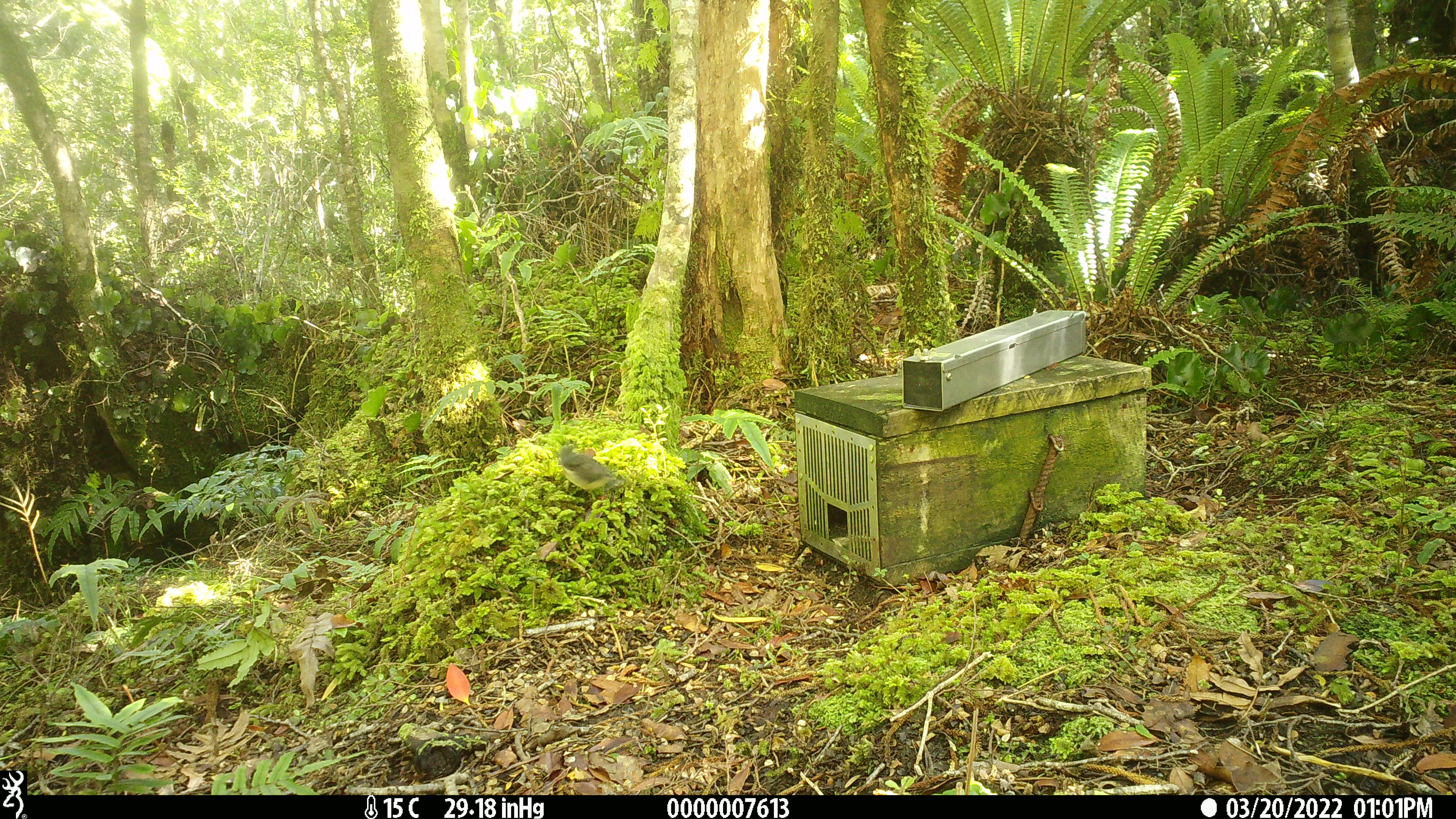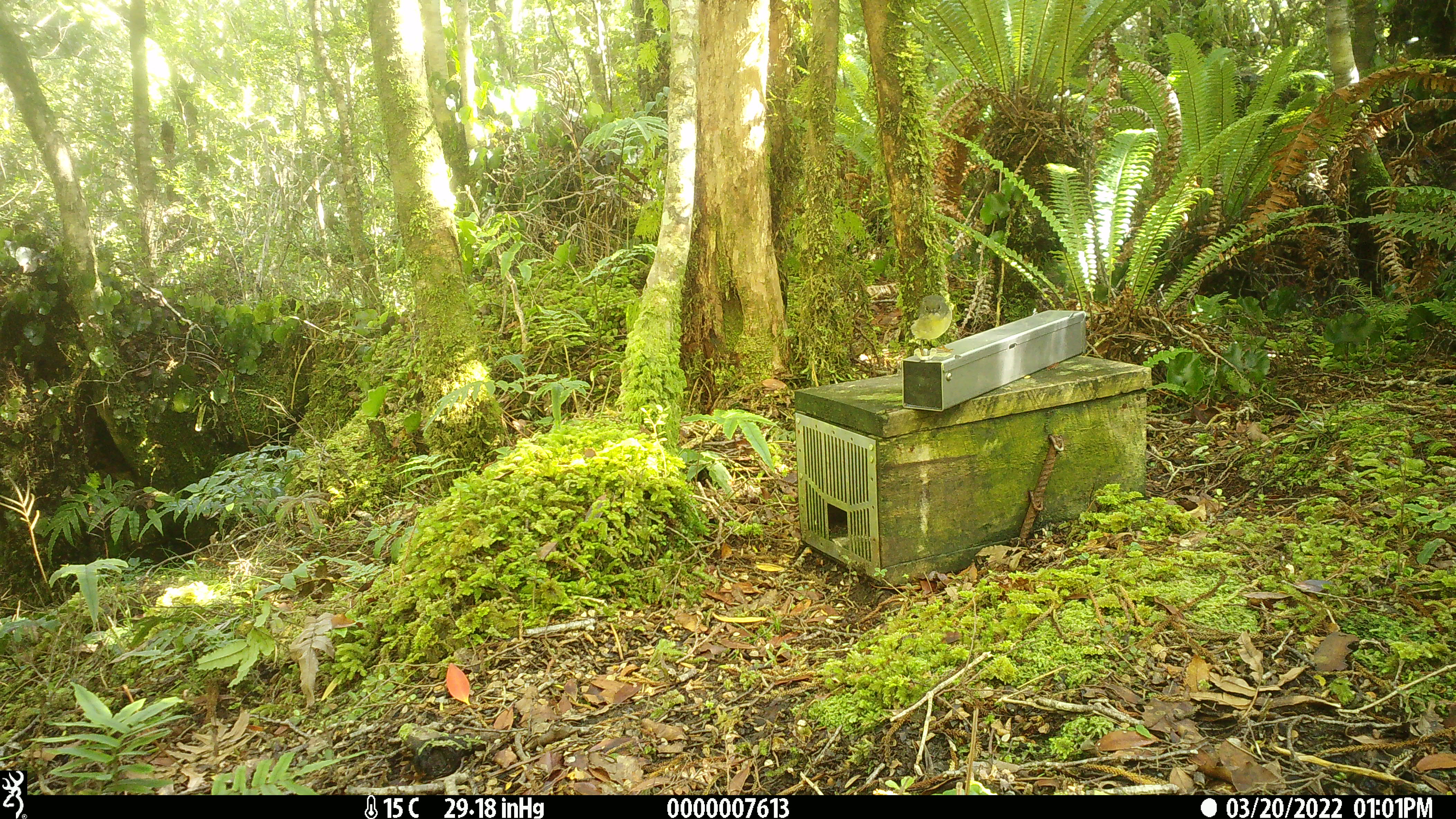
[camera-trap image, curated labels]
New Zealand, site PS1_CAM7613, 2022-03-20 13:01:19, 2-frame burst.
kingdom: Animalia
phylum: Chordata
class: Aves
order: Passeriformes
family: Petroicidae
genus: Petroica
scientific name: Petroica macrocephala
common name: tomtit